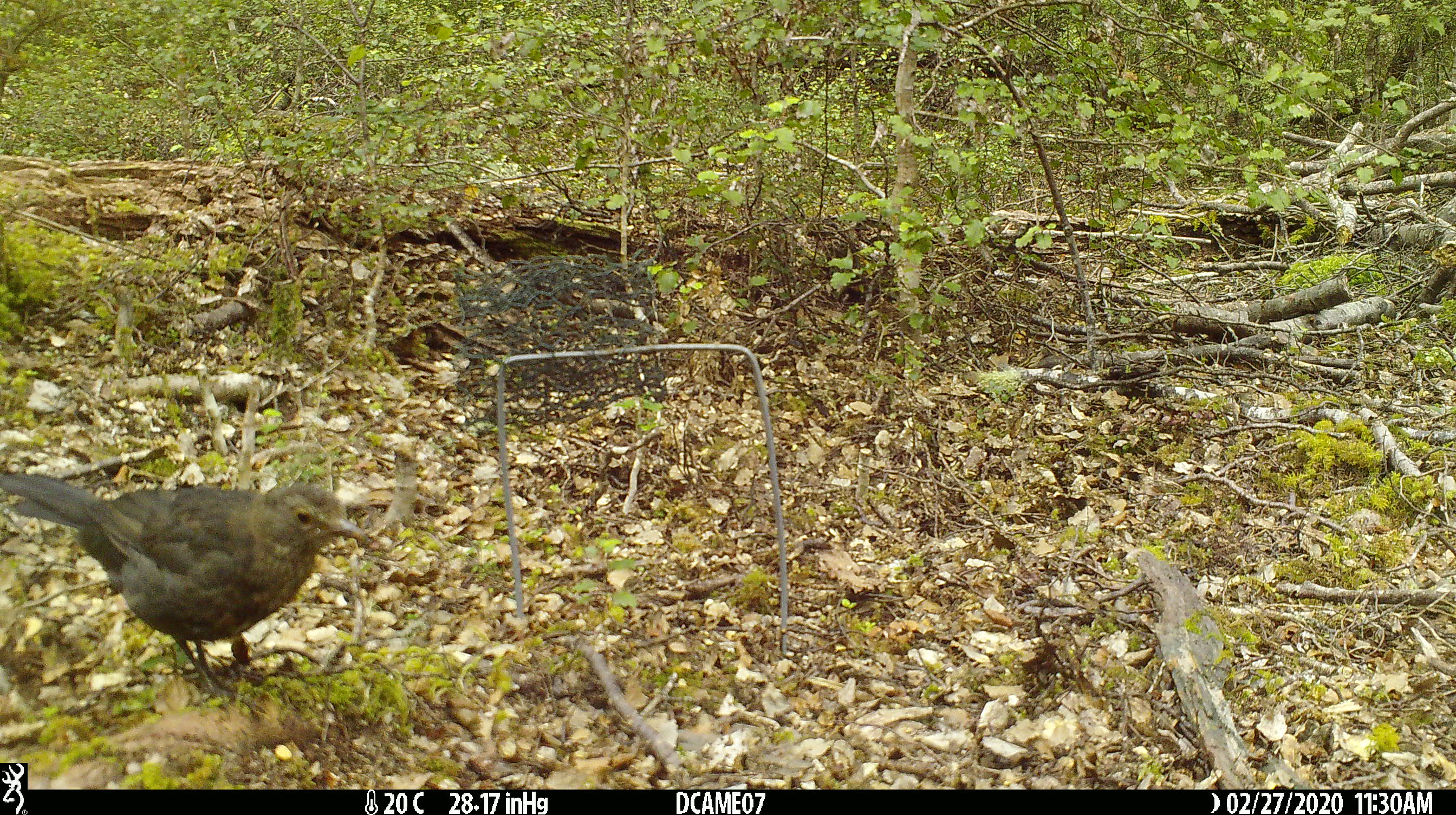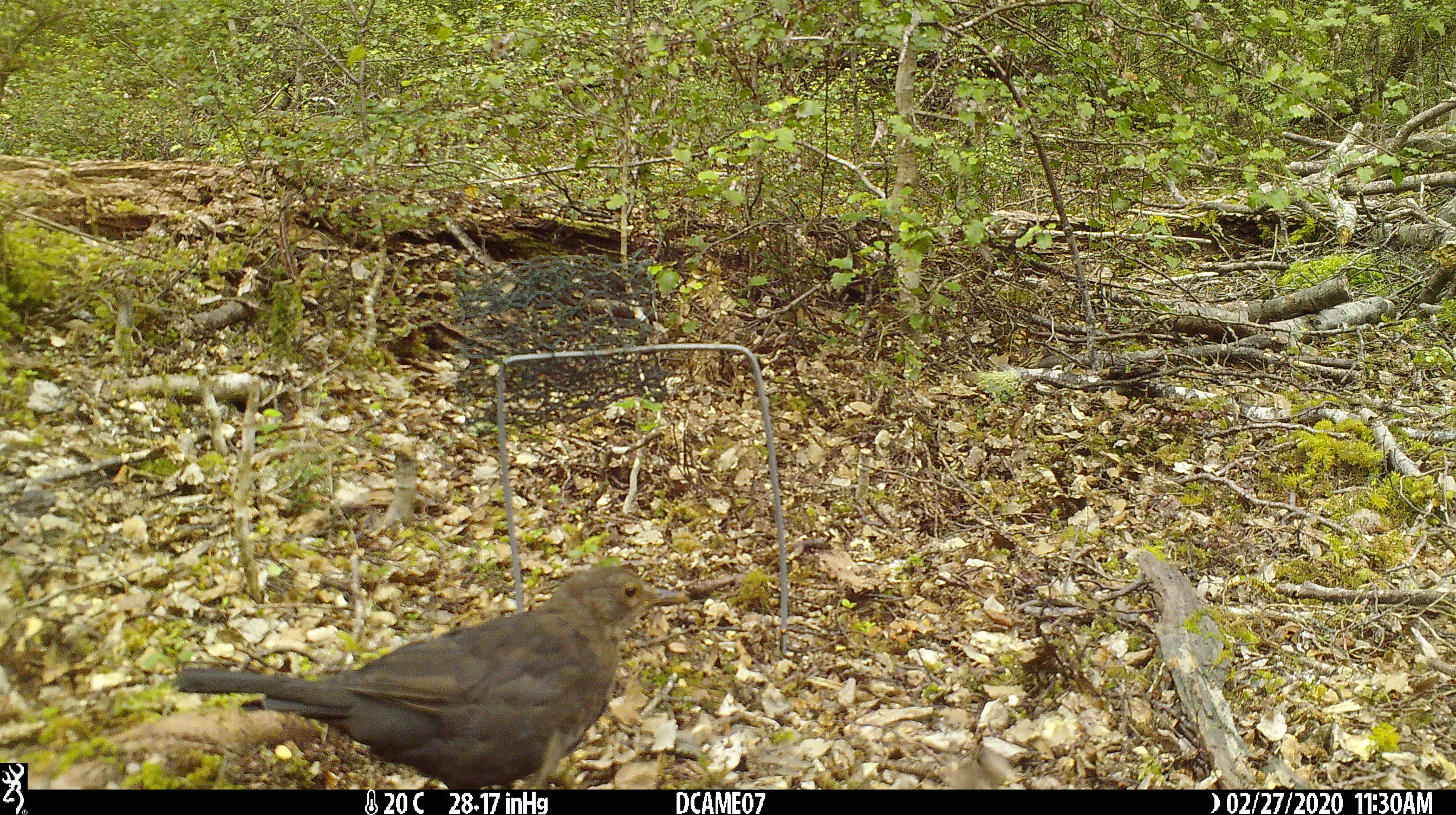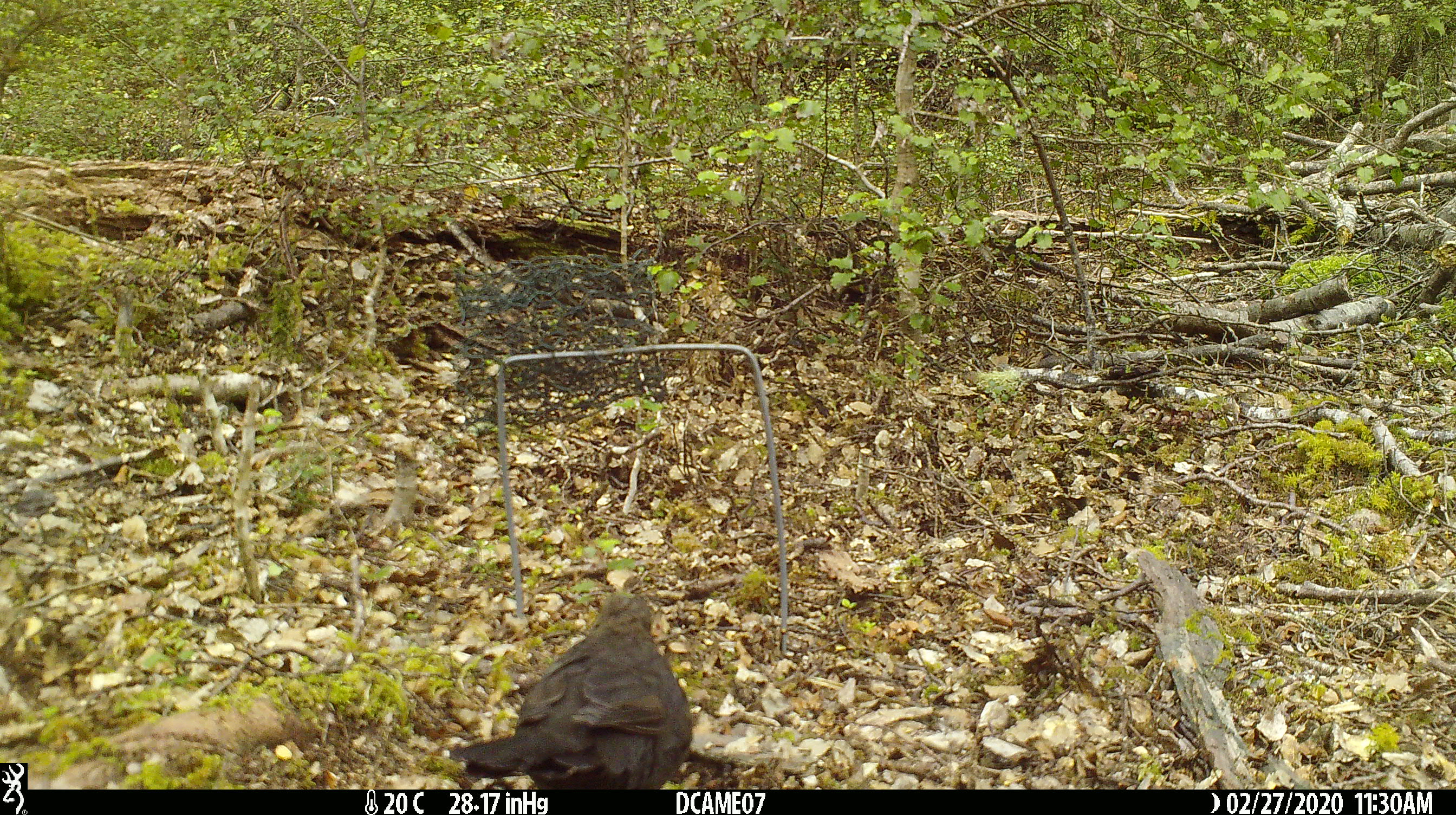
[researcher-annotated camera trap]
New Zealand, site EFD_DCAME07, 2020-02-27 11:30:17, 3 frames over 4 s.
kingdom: Animalia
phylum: Chordata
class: Aves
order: Passeriformes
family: Turdidae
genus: Turdus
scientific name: Turdus merula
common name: eurasian blackbird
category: blackbird